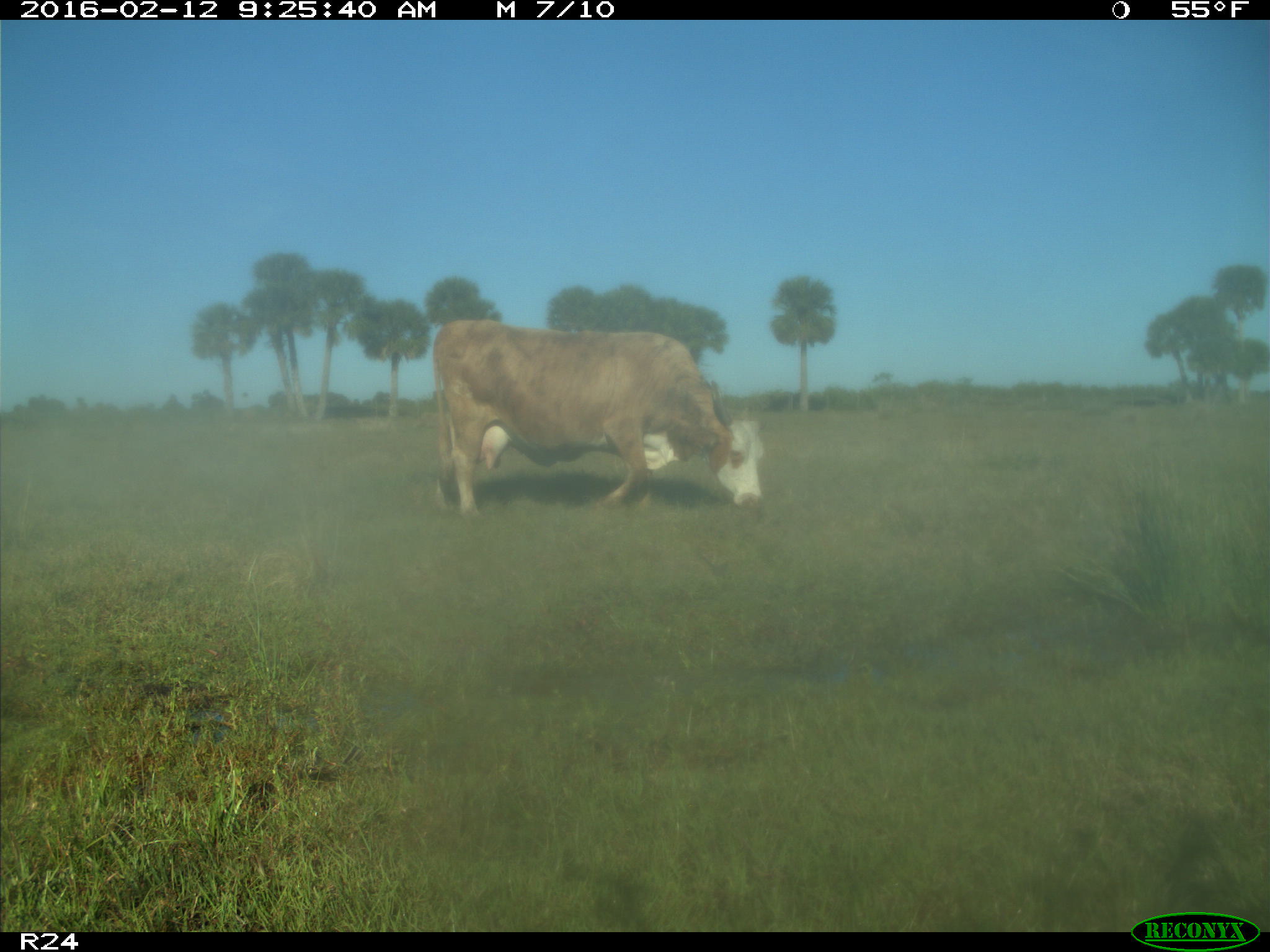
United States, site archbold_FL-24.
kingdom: Animalia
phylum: Chordata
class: Mammalia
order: Artiodactyla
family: Bovidae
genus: Bos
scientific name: Bos taurus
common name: domestic cow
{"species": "Bos taurus (domestic cow)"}